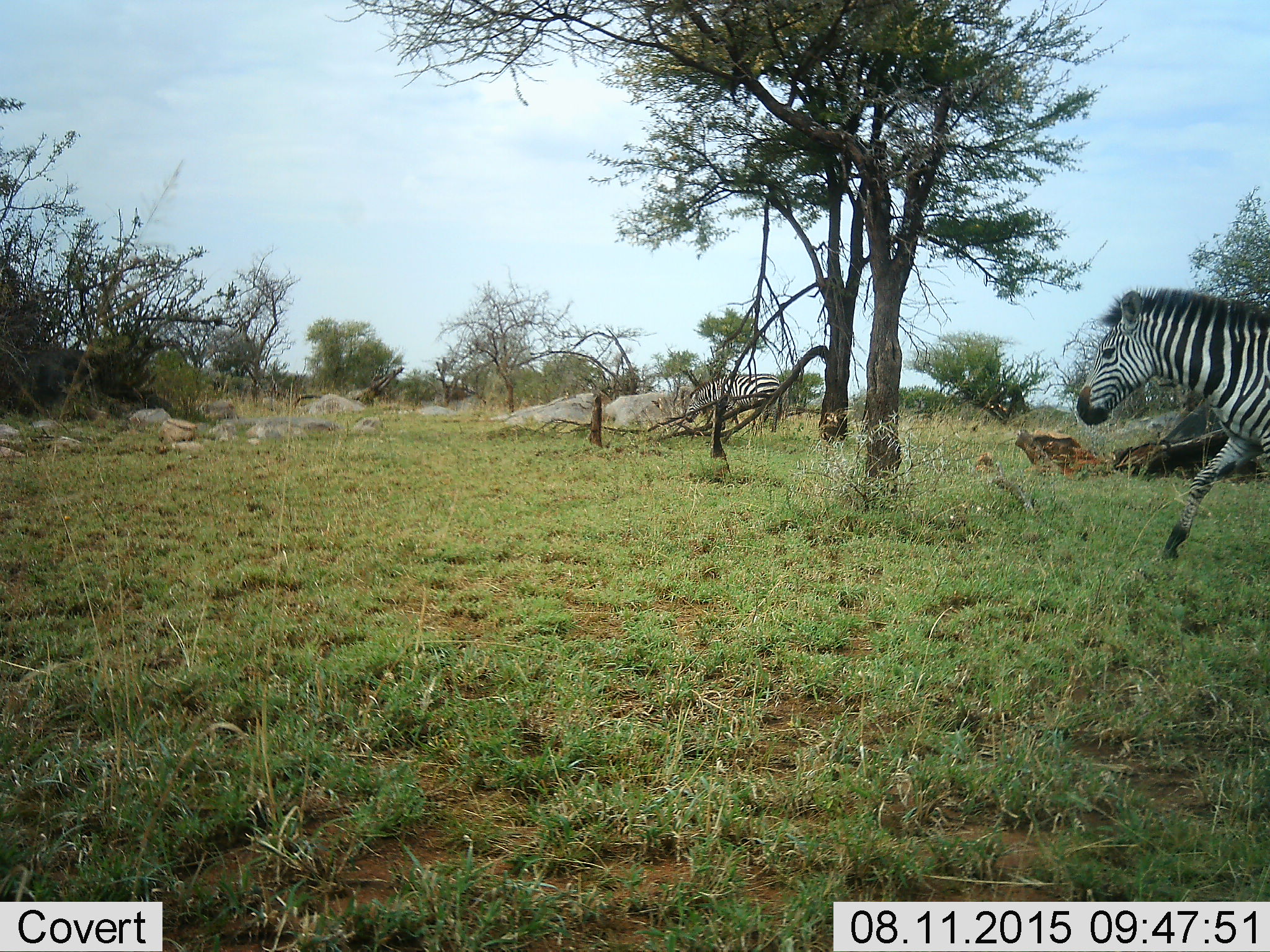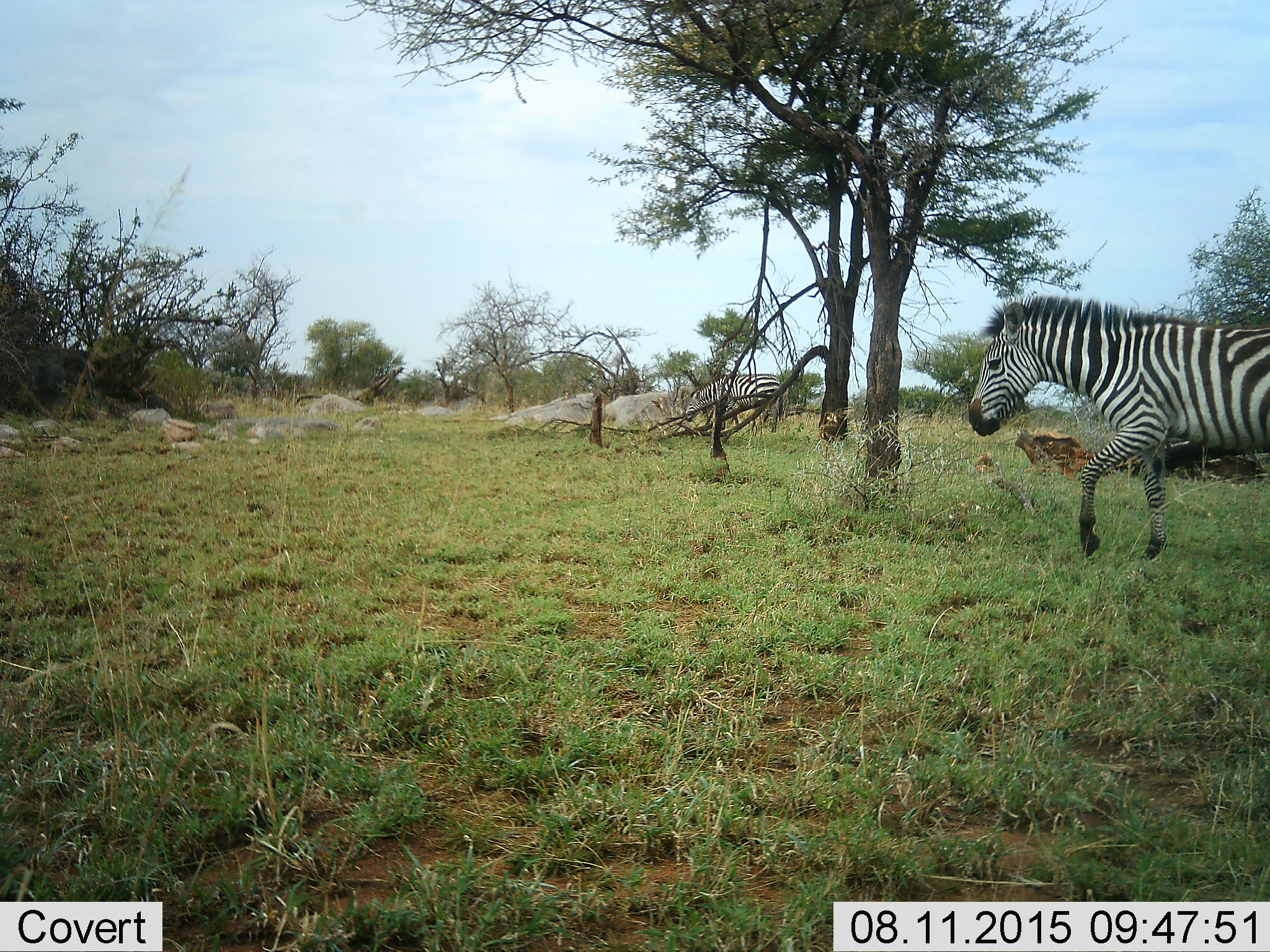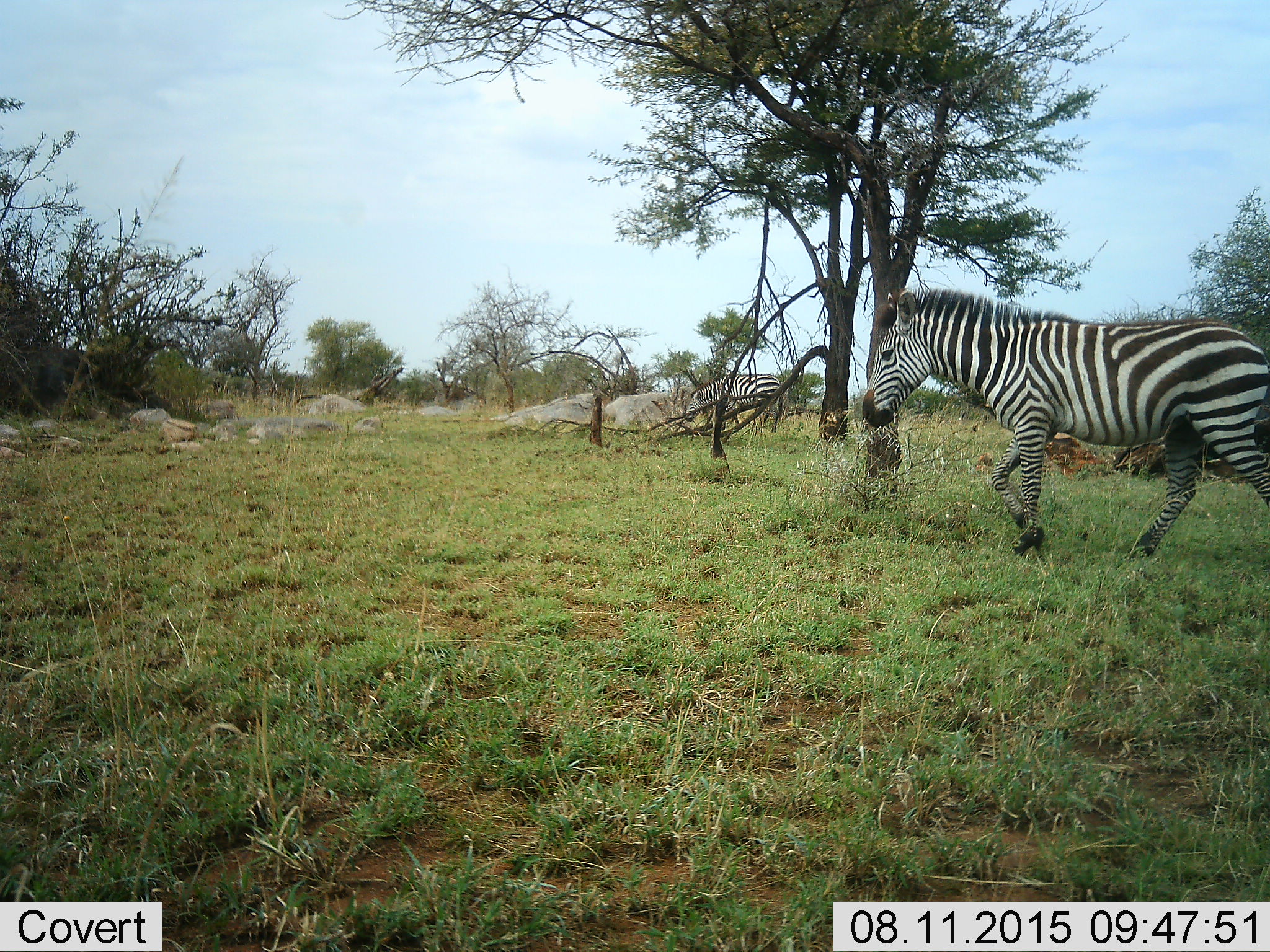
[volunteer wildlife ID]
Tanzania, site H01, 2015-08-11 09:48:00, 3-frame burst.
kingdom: Animalia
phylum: Chordata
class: Mammalia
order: Perissodactyla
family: Equidae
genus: Equus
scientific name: Equus quagga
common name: plains zebra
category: zebra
Zebra (plains zebra) (Equus quagga), count 2. Behavior (volunteer vote fractions): standing 20%, resting 0%, moving 90%, interacting 0%. Young present (vote fraction): 0%. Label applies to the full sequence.